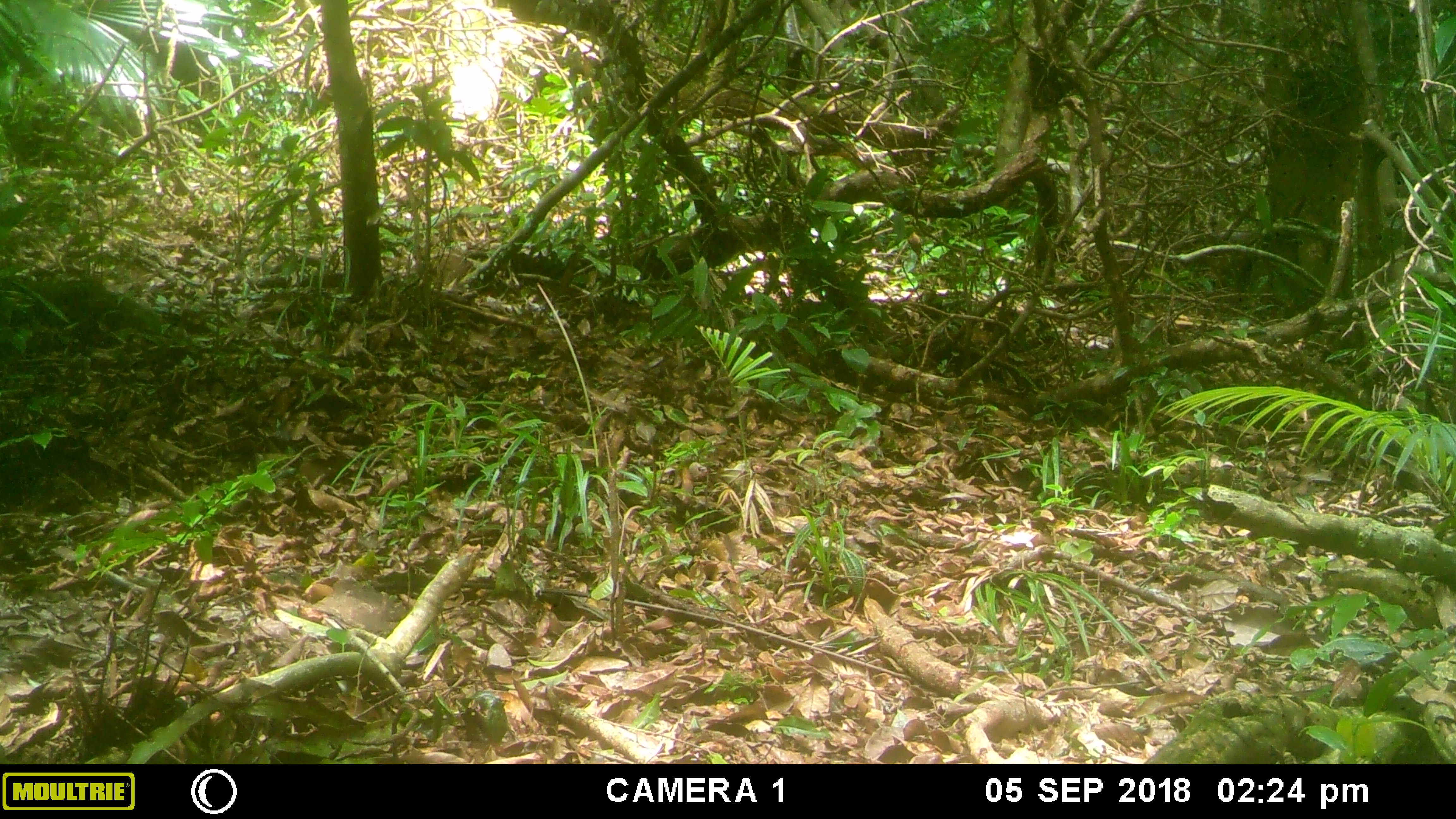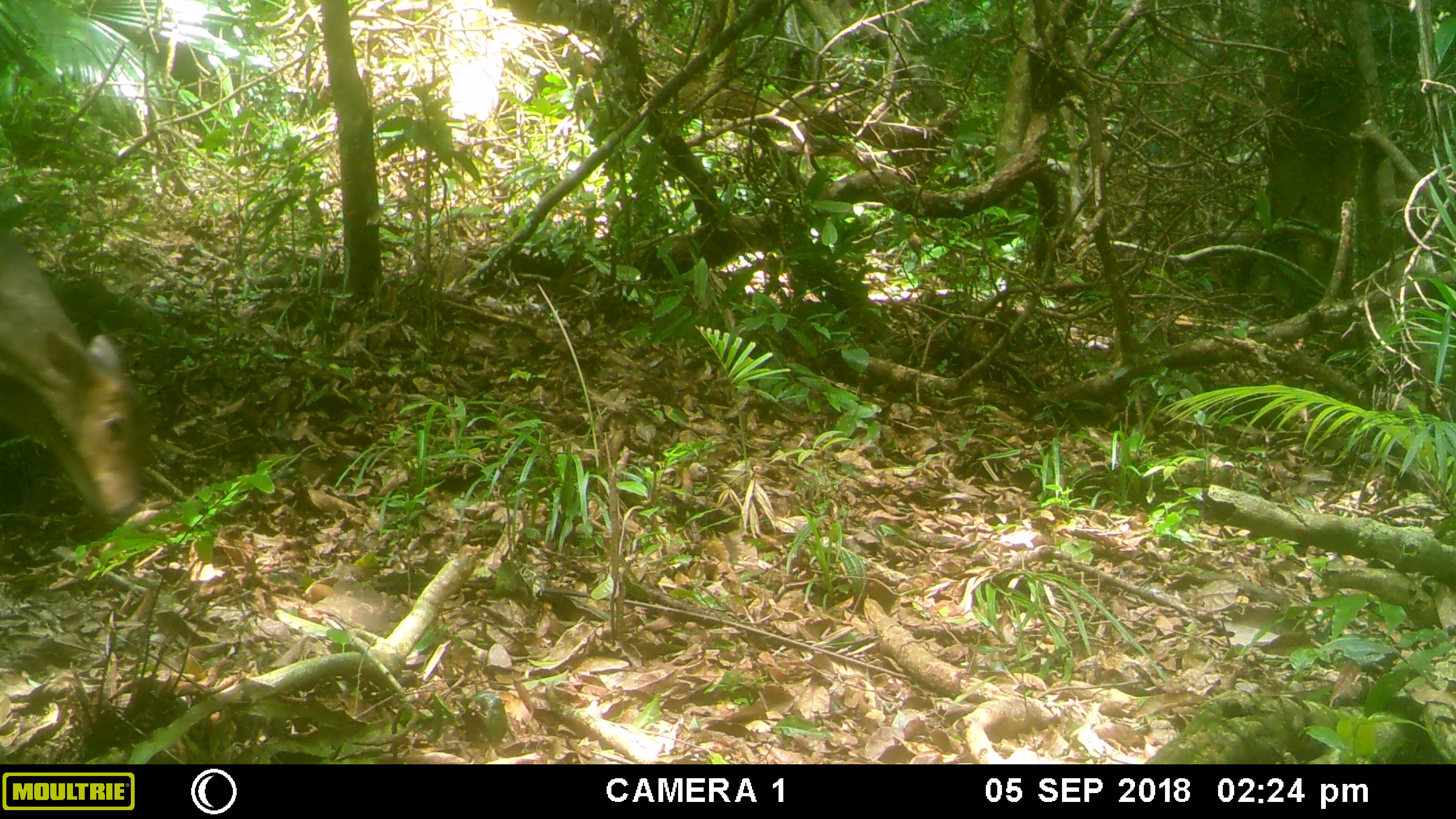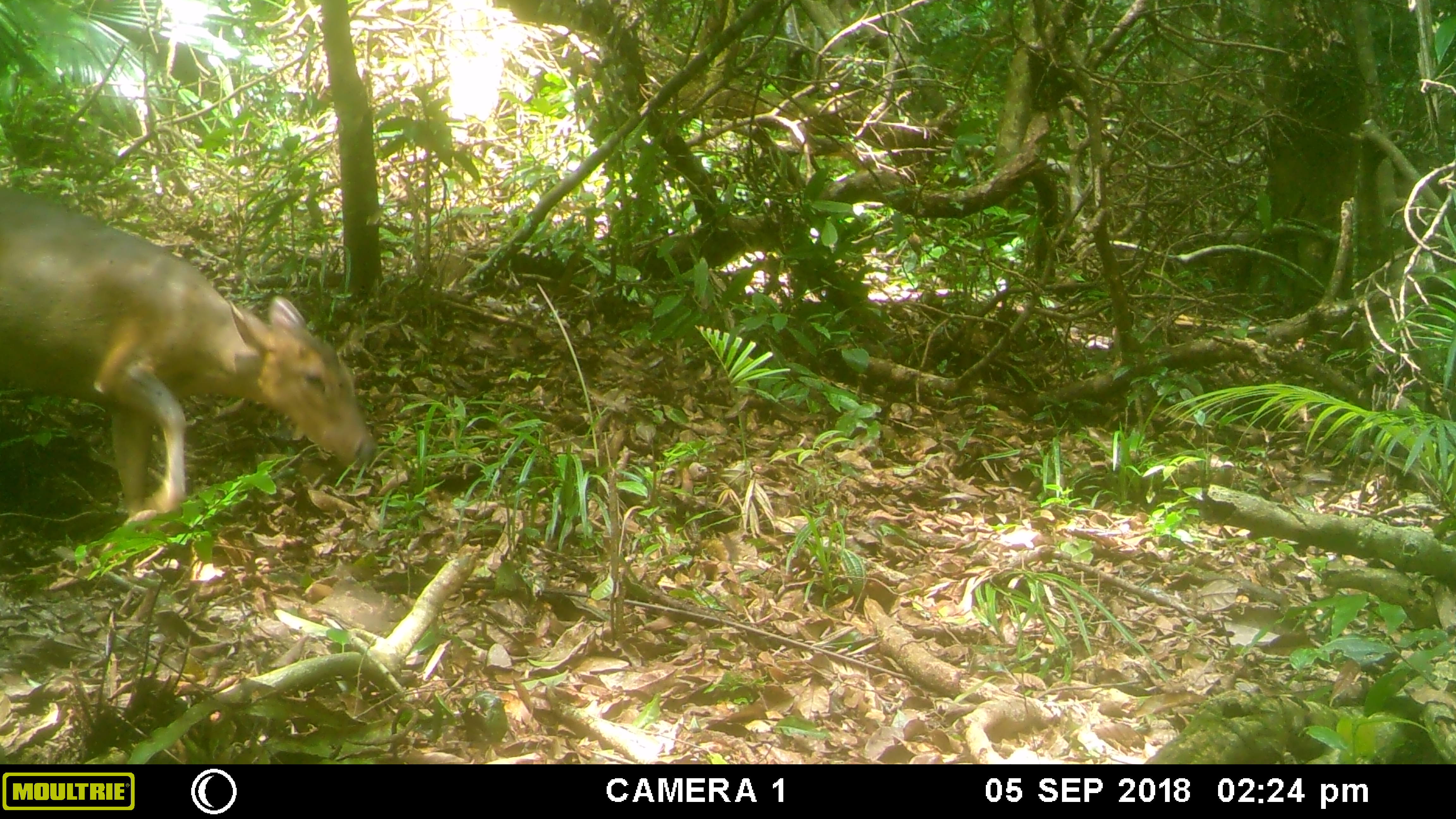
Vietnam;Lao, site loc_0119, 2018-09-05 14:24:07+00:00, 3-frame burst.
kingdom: Animalia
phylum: Chordata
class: Mammalia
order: Artiodactyla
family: Cervidae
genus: Muntiacus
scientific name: Muntiacus vuquangensis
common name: large-antlered muntjac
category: large antlered muntjac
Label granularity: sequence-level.